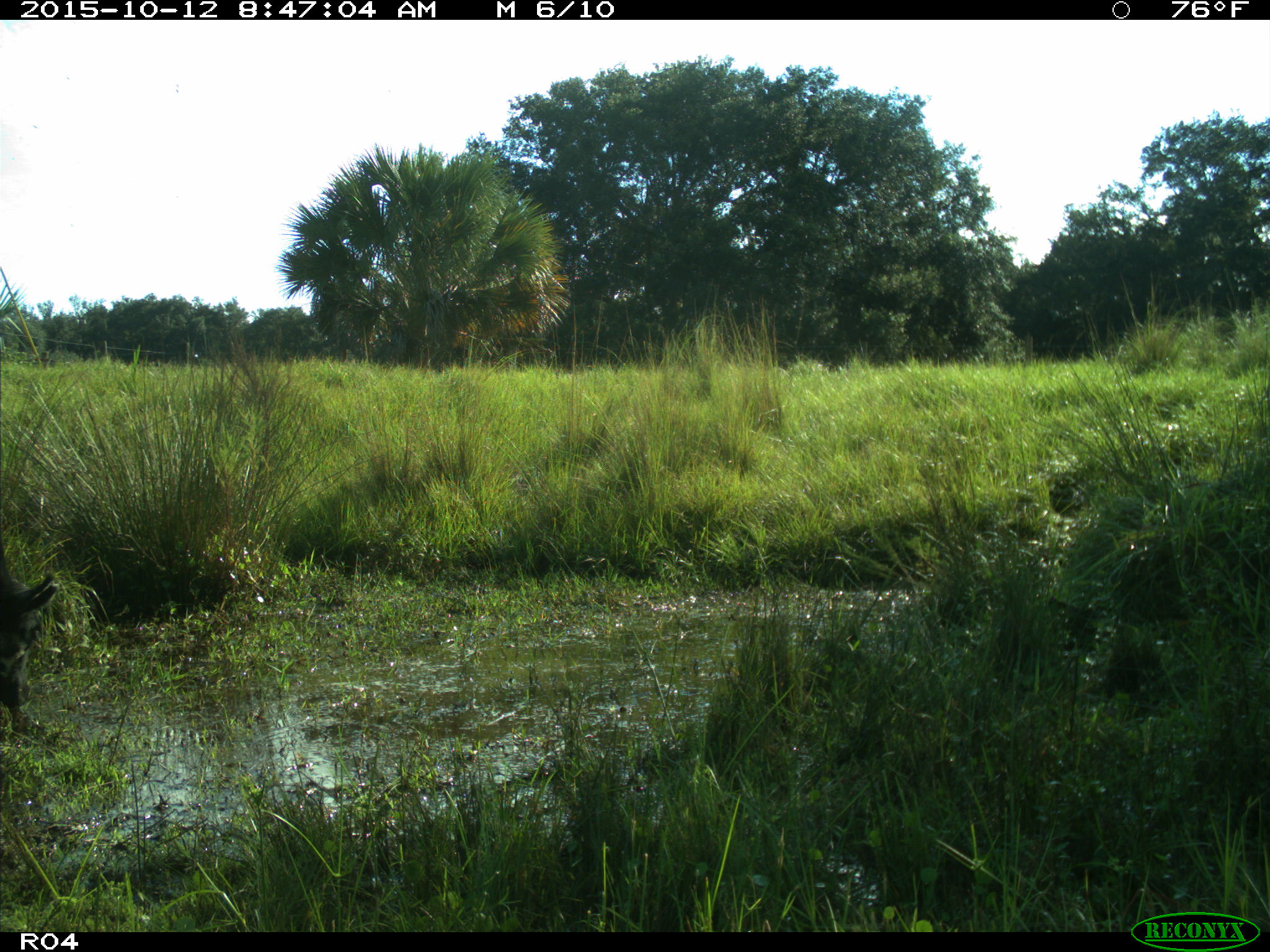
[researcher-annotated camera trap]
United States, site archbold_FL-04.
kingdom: Animalia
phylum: Chordata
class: Mammalia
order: Artiodactyla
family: Bovidae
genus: Bos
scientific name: Bos taurus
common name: domestic cow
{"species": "Bos taurus (domestic cow)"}